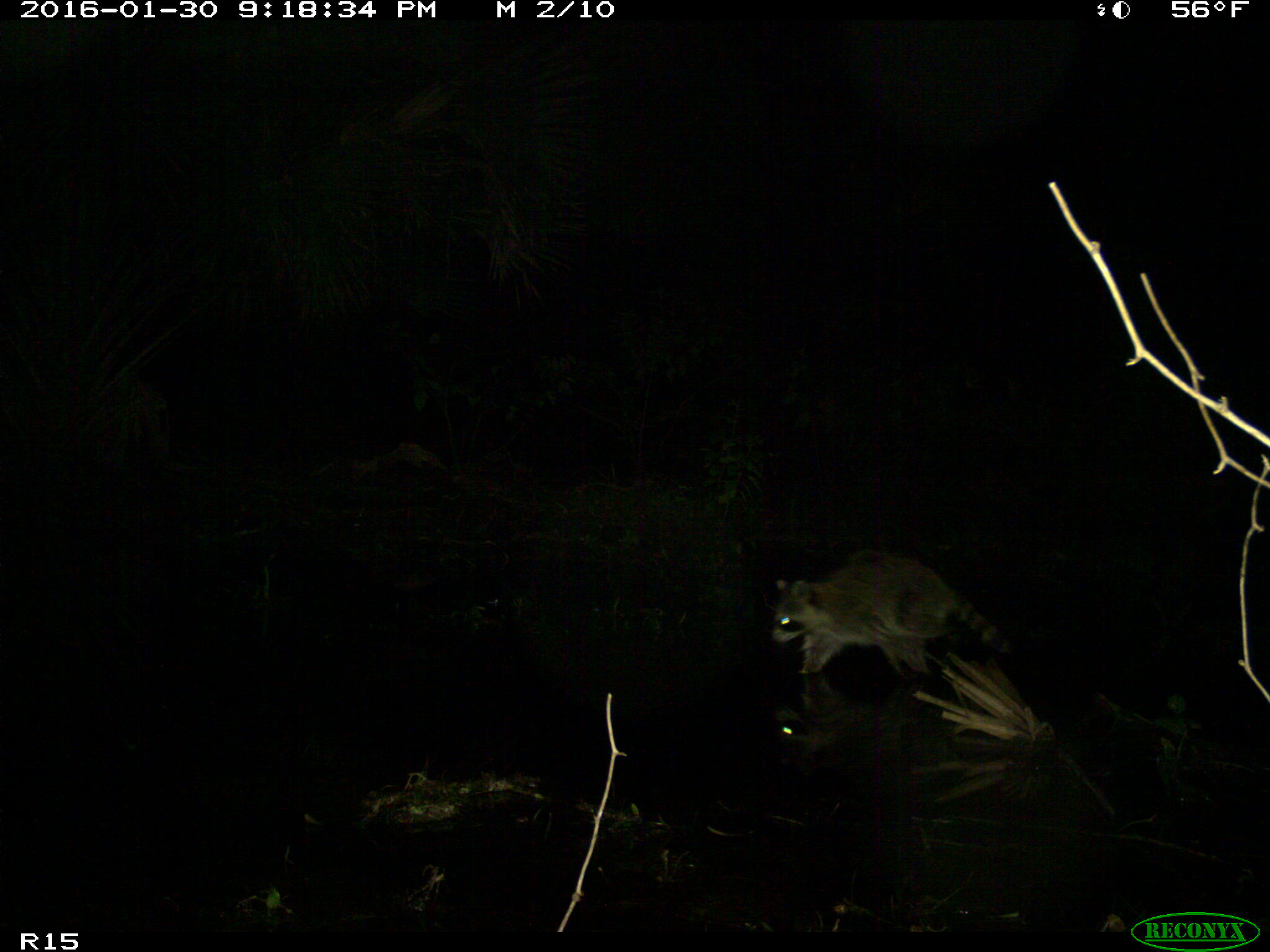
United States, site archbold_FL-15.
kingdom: Animalia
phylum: Chordata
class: Mammalia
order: Carnivora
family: Procyonidae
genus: Procyon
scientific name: Procyon lotor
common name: common raccoon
Procyon lotor (common raccoon).